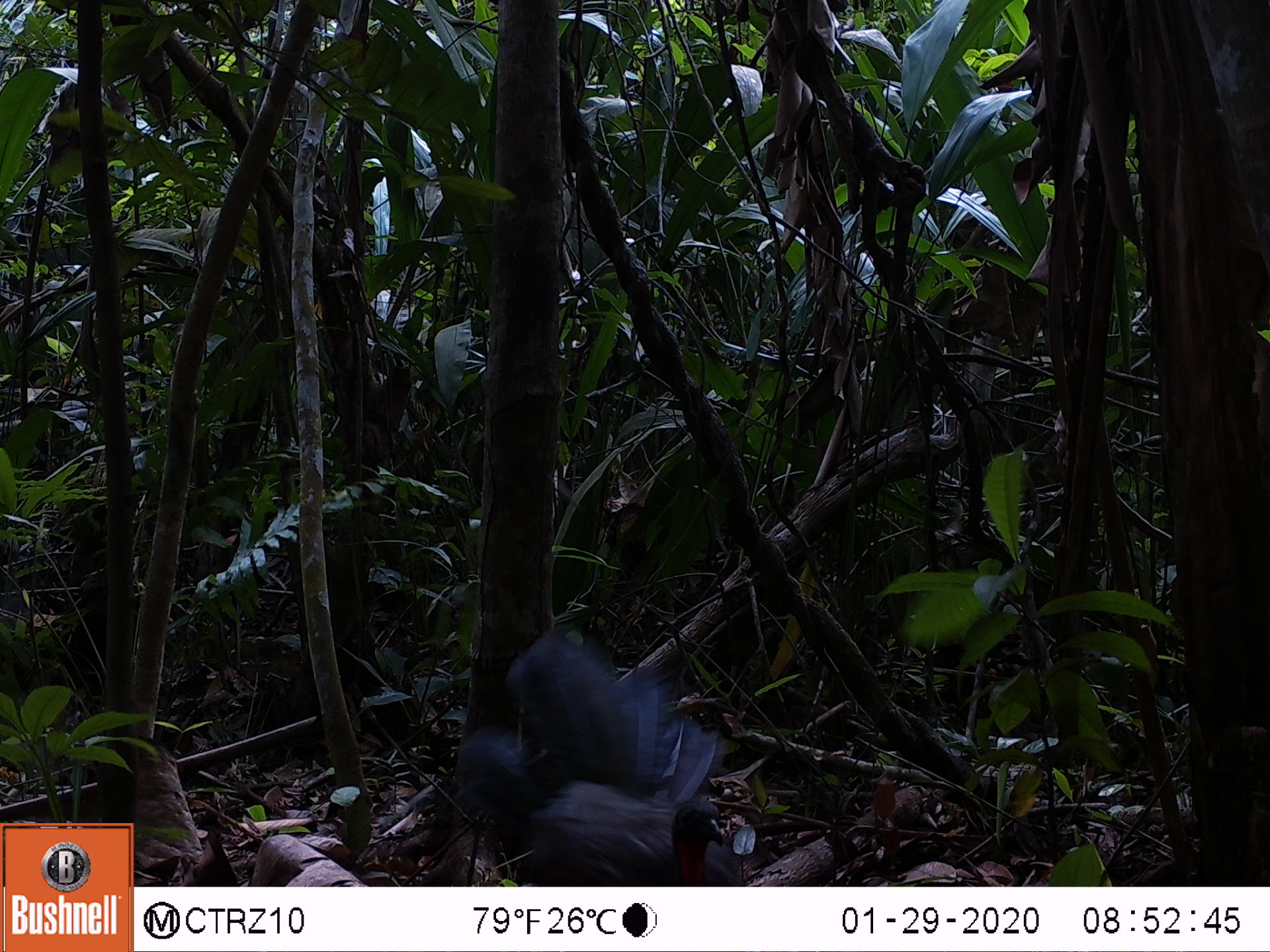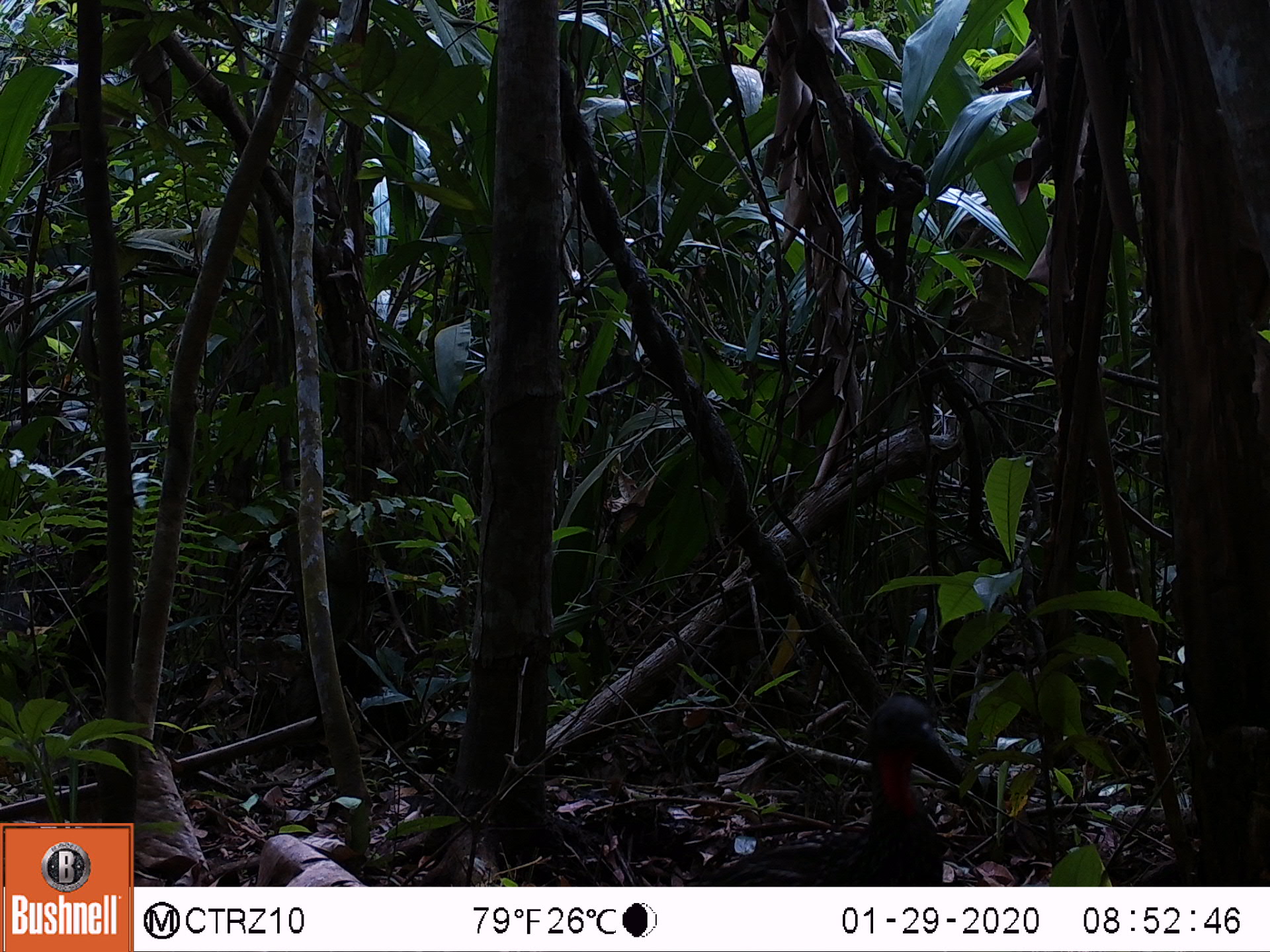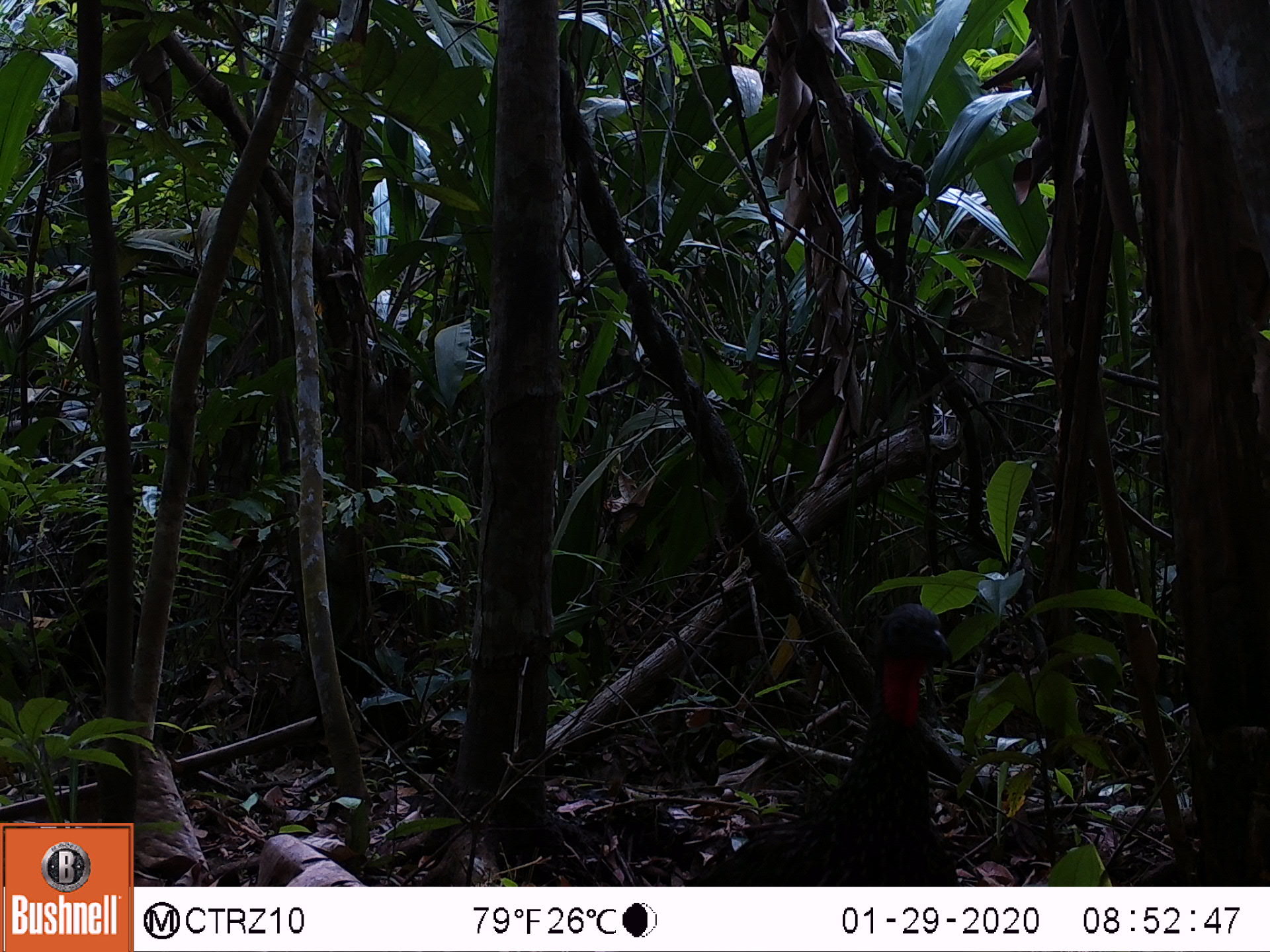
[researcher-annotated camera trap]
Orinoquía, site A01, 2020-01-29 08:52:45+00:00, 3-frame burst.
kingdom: Animalia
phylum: Chordata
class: Aves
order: Galliformes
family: Cracidae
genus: Penelope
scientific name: Penelope jacquacu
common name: spix's guan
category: spixs guan